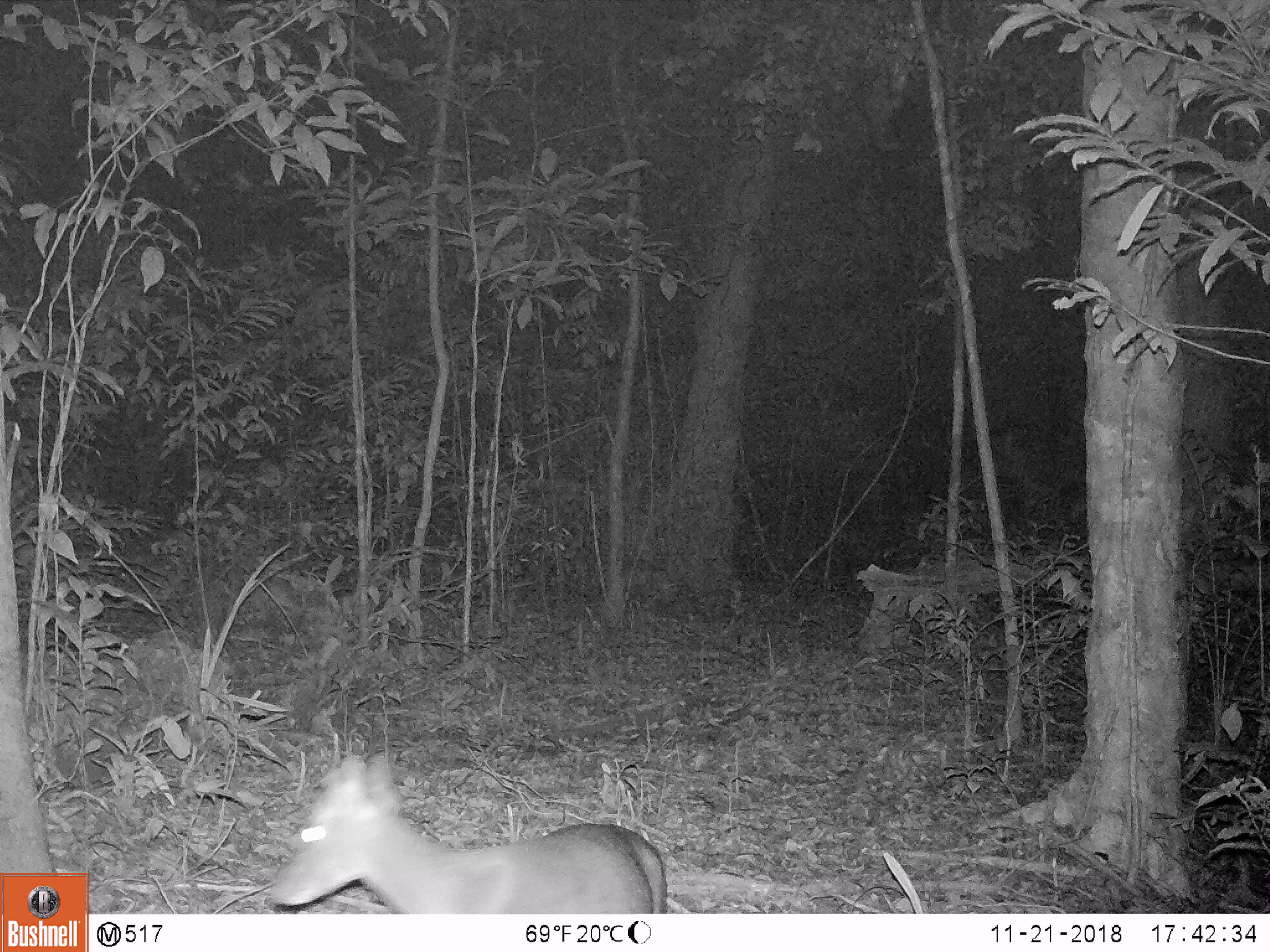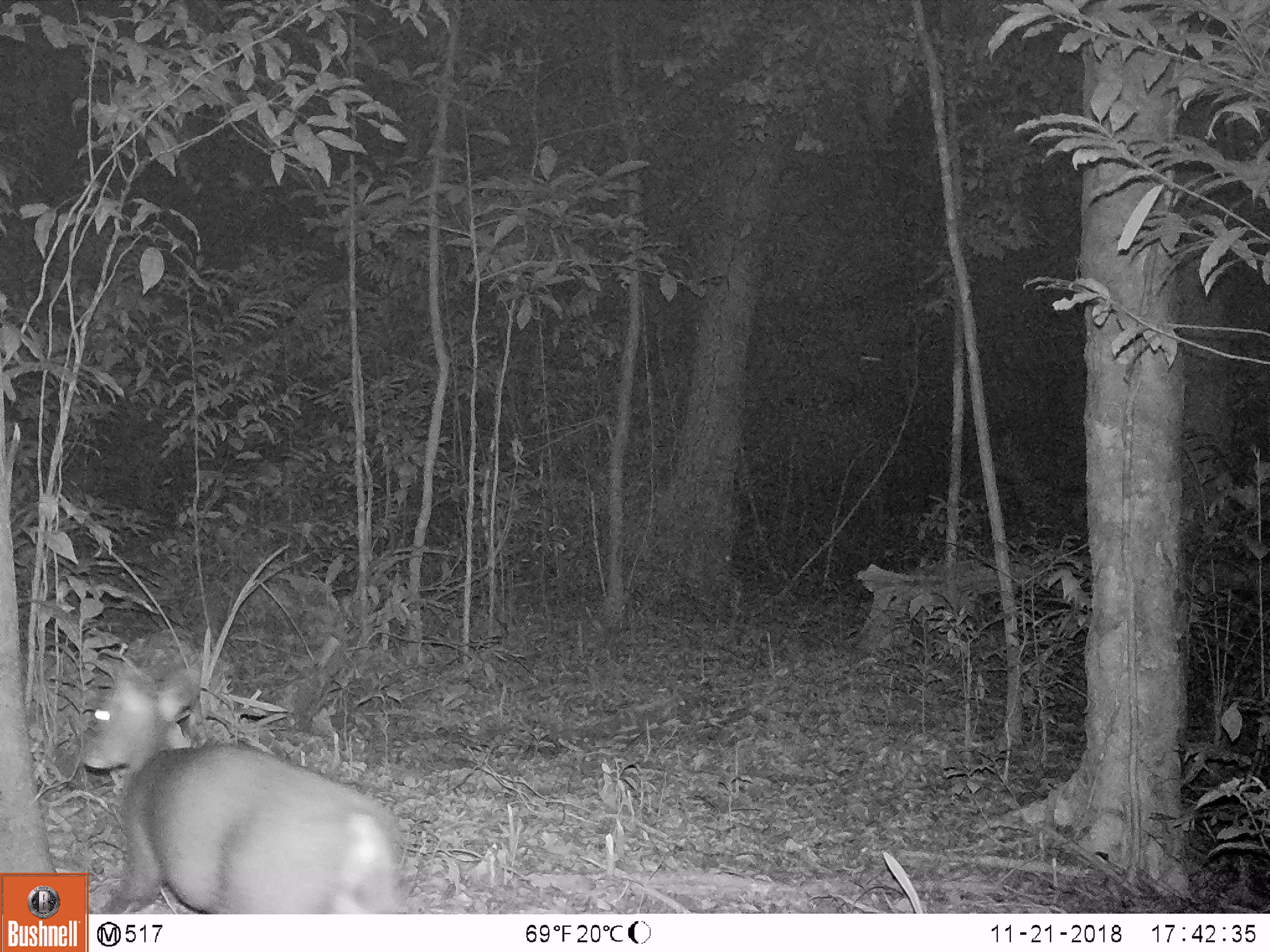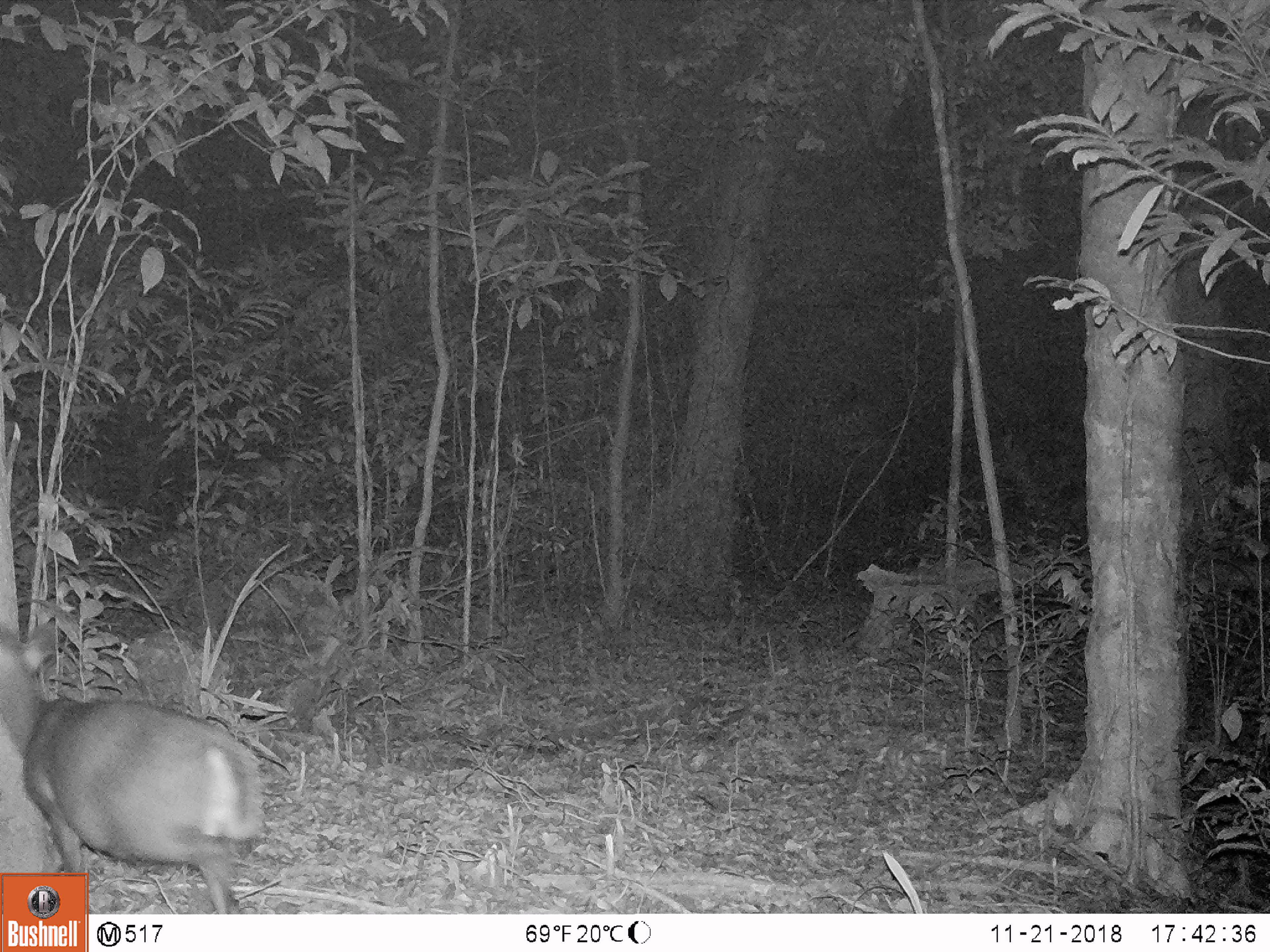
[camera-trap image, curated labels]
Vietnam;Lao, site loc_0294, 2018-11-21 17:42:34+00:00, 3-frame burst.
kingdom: Animalia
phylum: Chordata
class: Mammalia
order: Artiodactyla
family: Cervidae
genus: Muntiacus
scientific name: Muntiacus rooseveltorum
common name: roosevelt's muntjac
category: roosevelts muntjac group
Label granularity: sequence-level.